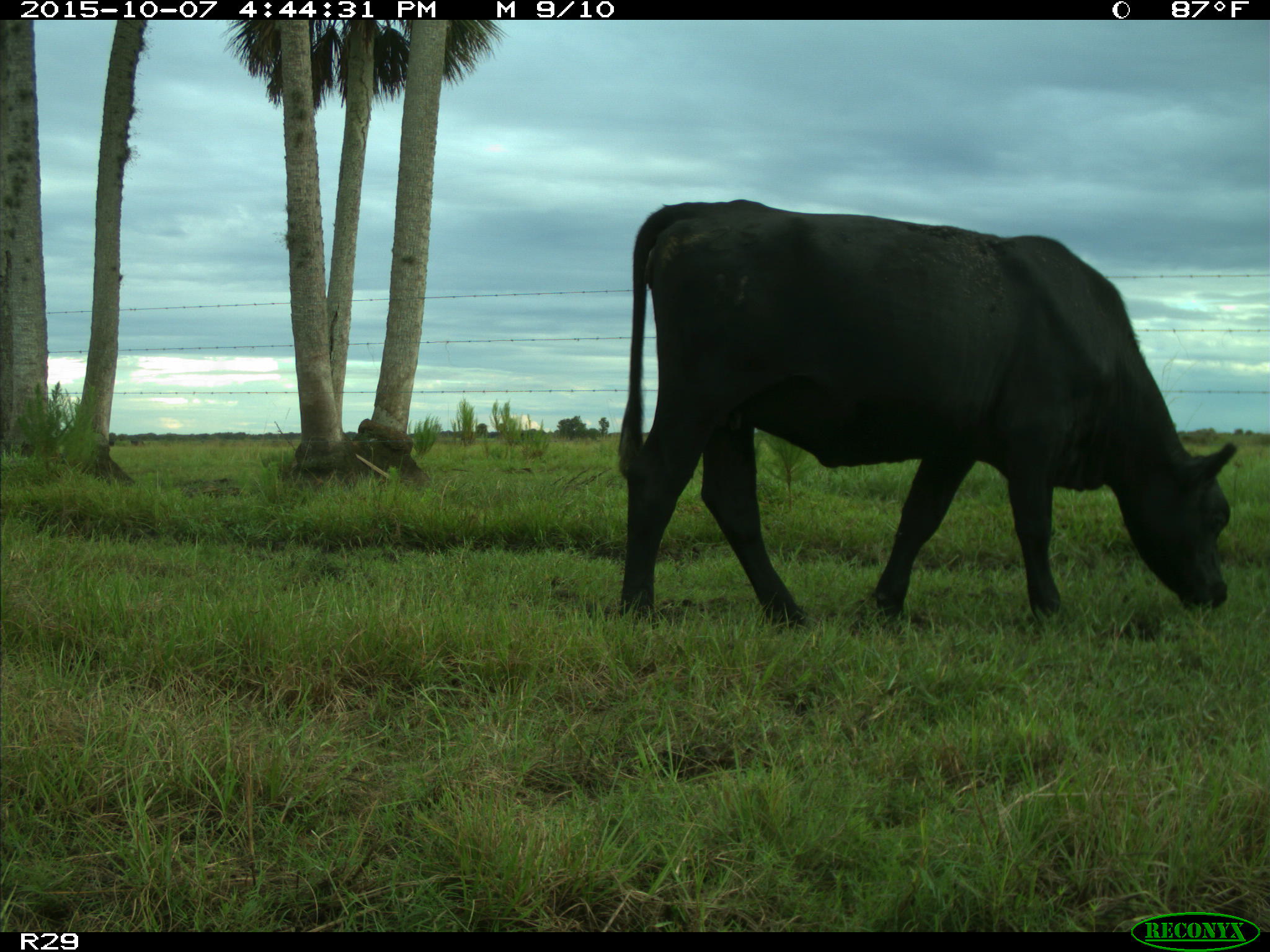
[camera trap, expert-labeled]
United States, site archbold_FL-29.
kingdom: Animalia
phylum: Chordata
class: Mammalia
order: Artiodactyla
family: Bovidae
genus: Bos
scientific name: Bos taurus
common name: domestic cow